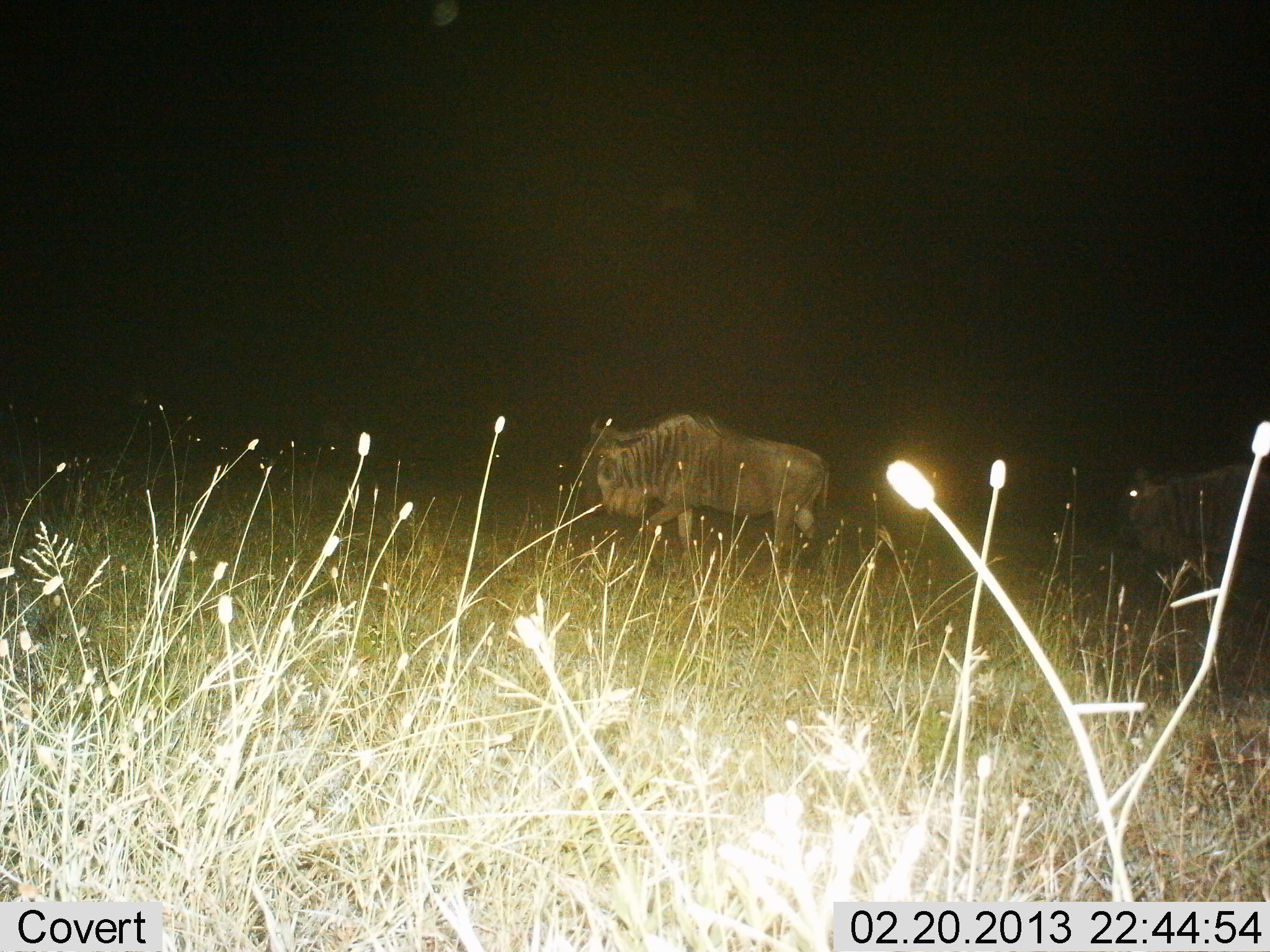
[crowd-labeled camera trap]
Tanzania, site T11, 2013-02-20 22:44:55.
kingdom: Animalia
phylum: Chordata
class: Mammalia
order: Artiodactyla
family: Bovidae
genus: Connochaetes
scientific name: Connochaetes taurinus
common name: blue wildebeest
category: wildebeest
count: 2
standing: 33%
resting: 0%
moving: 67%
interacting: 0%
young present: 0%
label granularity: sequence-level